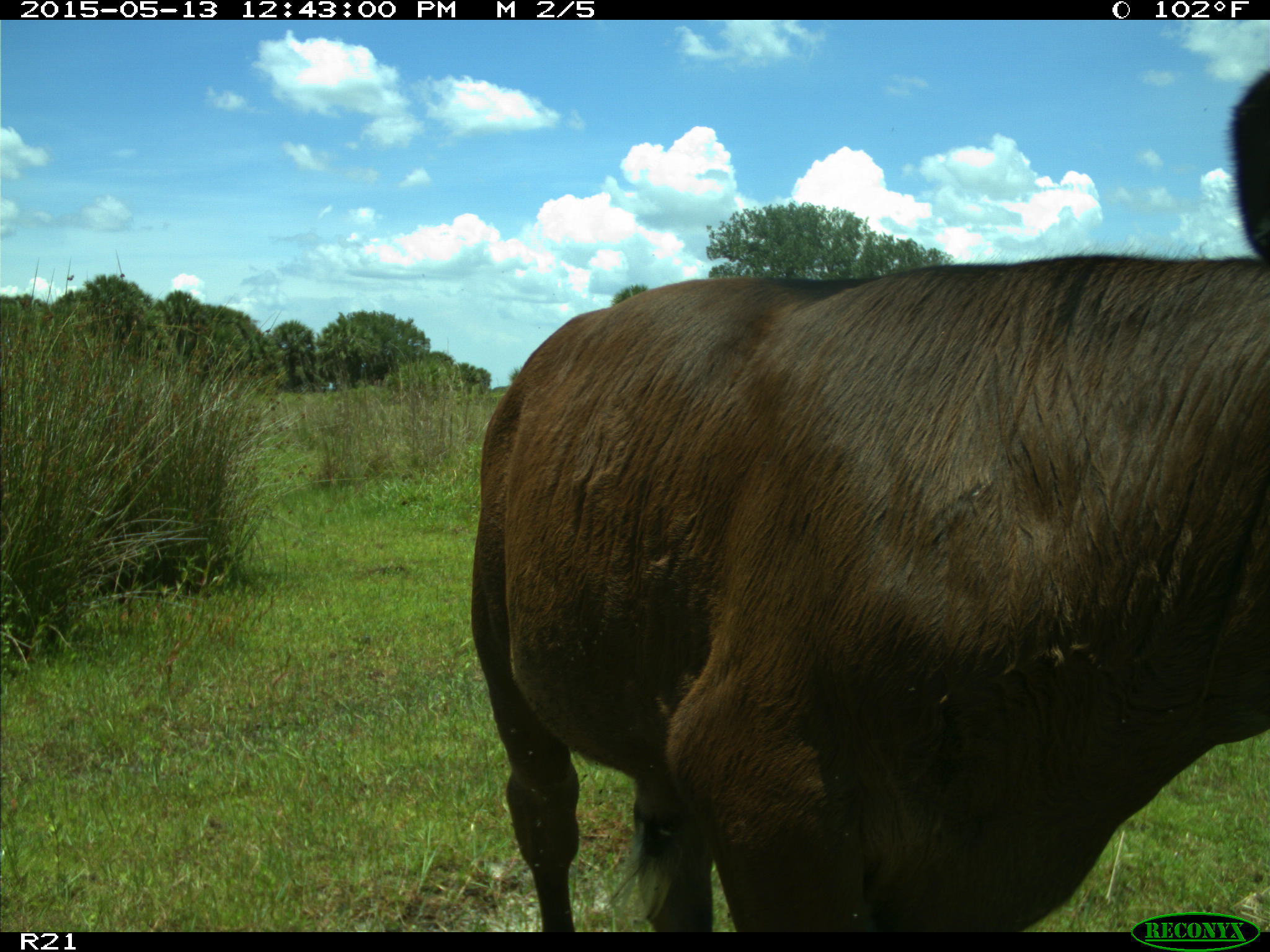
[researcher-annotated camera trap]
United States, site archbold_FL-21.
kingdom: Animalia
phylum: Chordata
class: Mammalia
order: Artiodactyla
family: Bovidae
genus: Bos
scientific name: Bos taurus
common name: domestic cow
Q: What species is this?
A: Bos taurus (domestic cow).